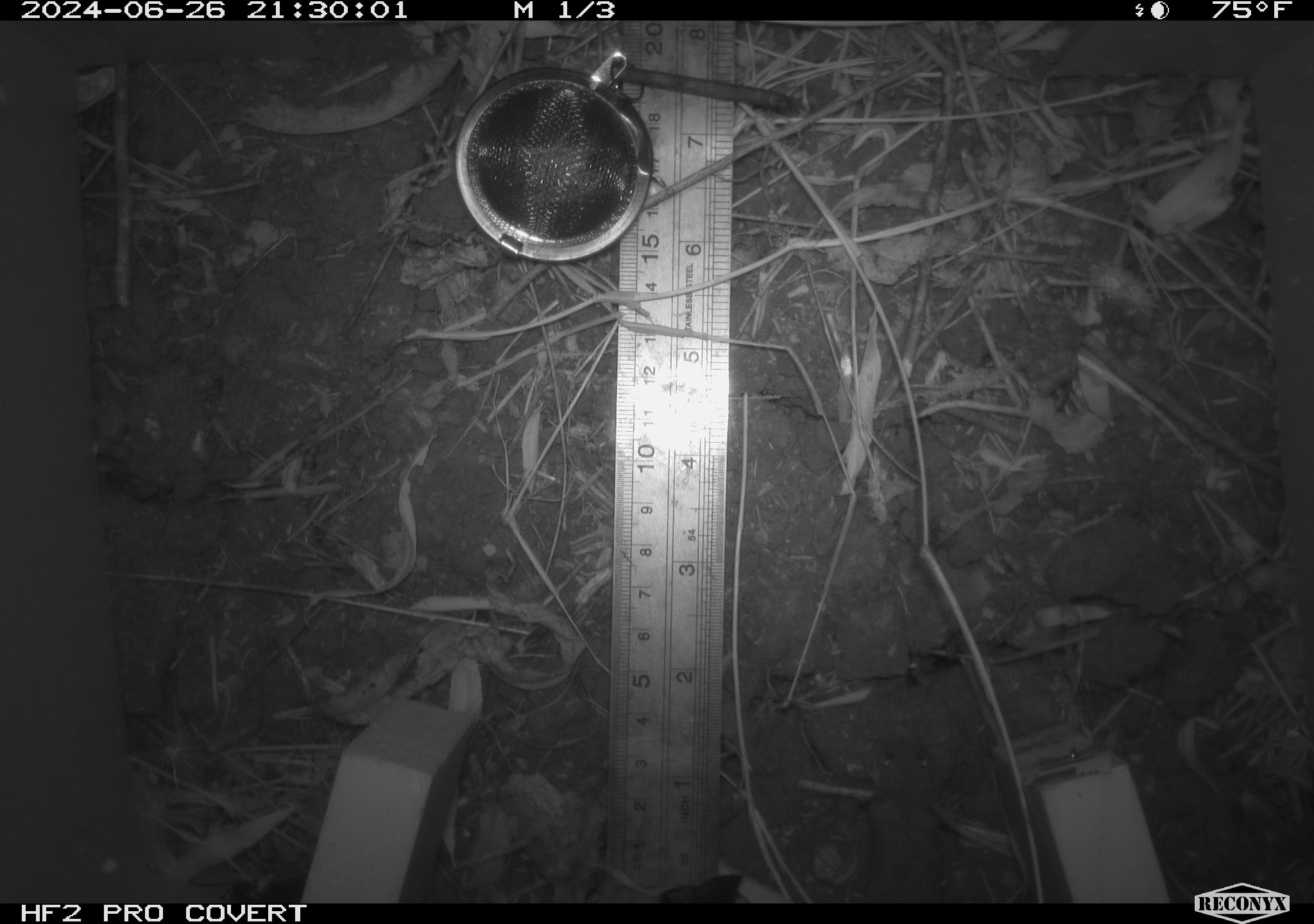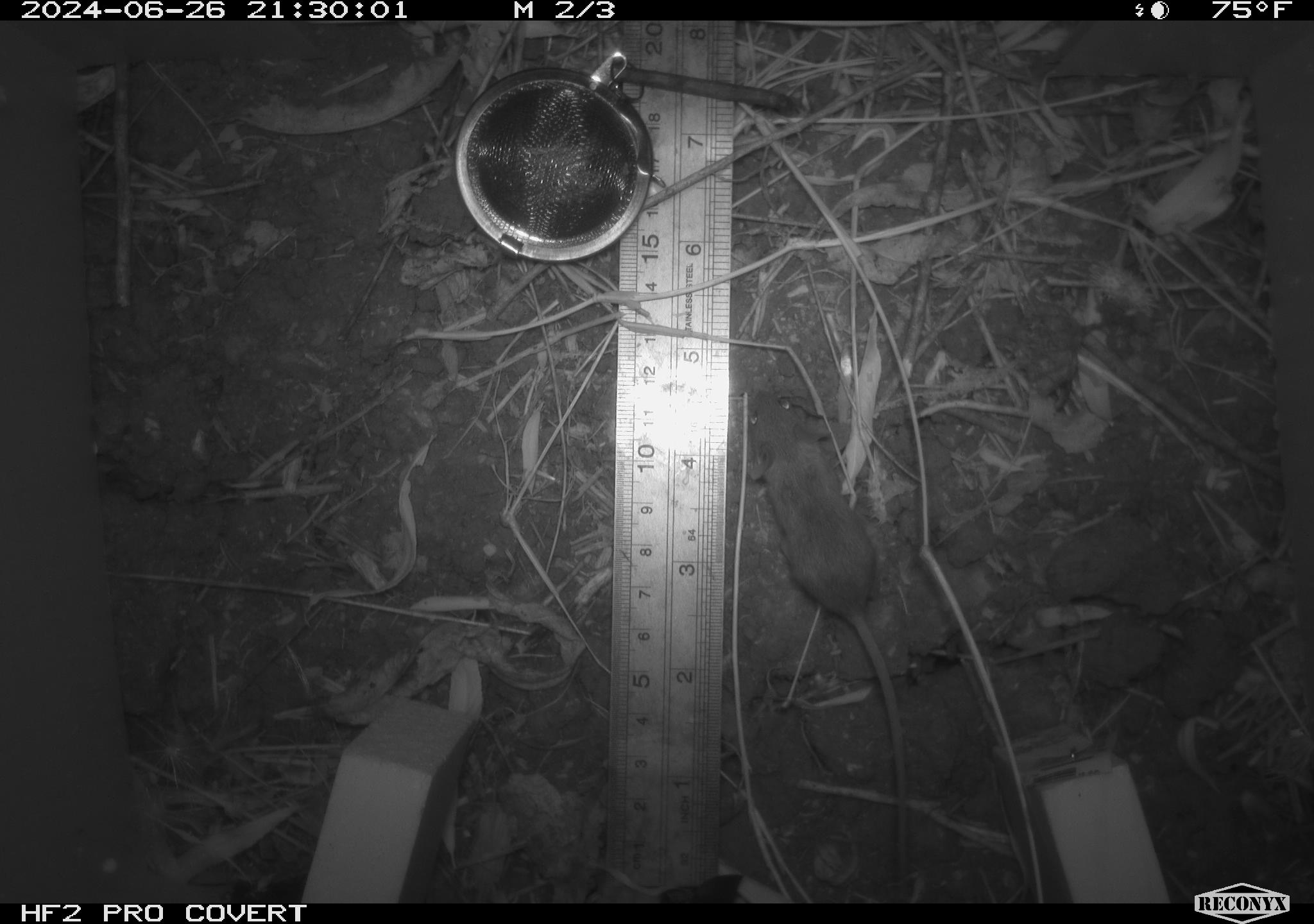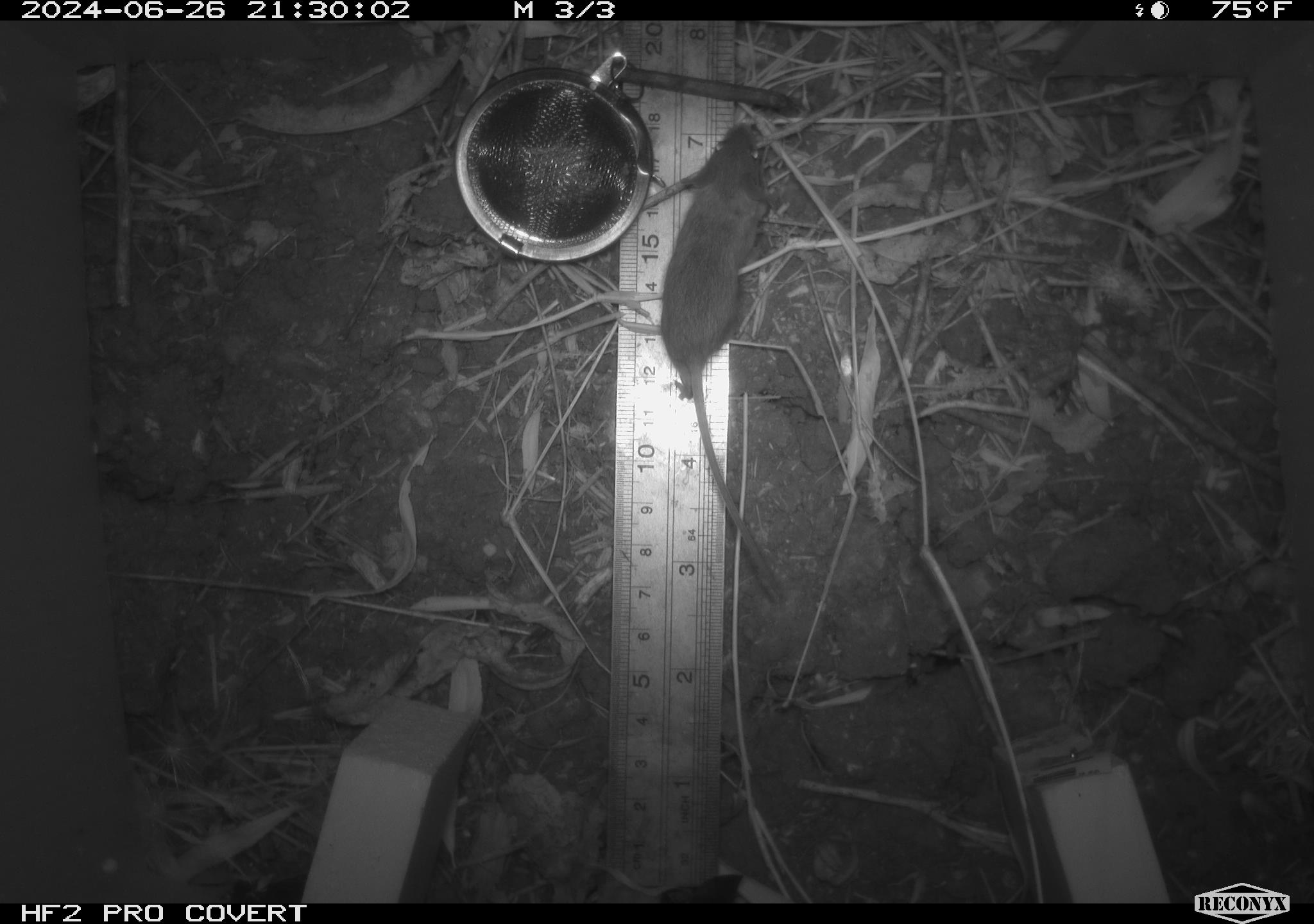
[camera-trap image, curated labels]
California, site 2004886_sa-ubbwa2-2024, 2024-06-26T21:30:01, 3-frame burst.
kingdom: Animalia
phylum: Chordata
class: Mammalia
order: Rodentia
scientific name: Rodentia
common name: mouse species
Mouse species (Rodentia).